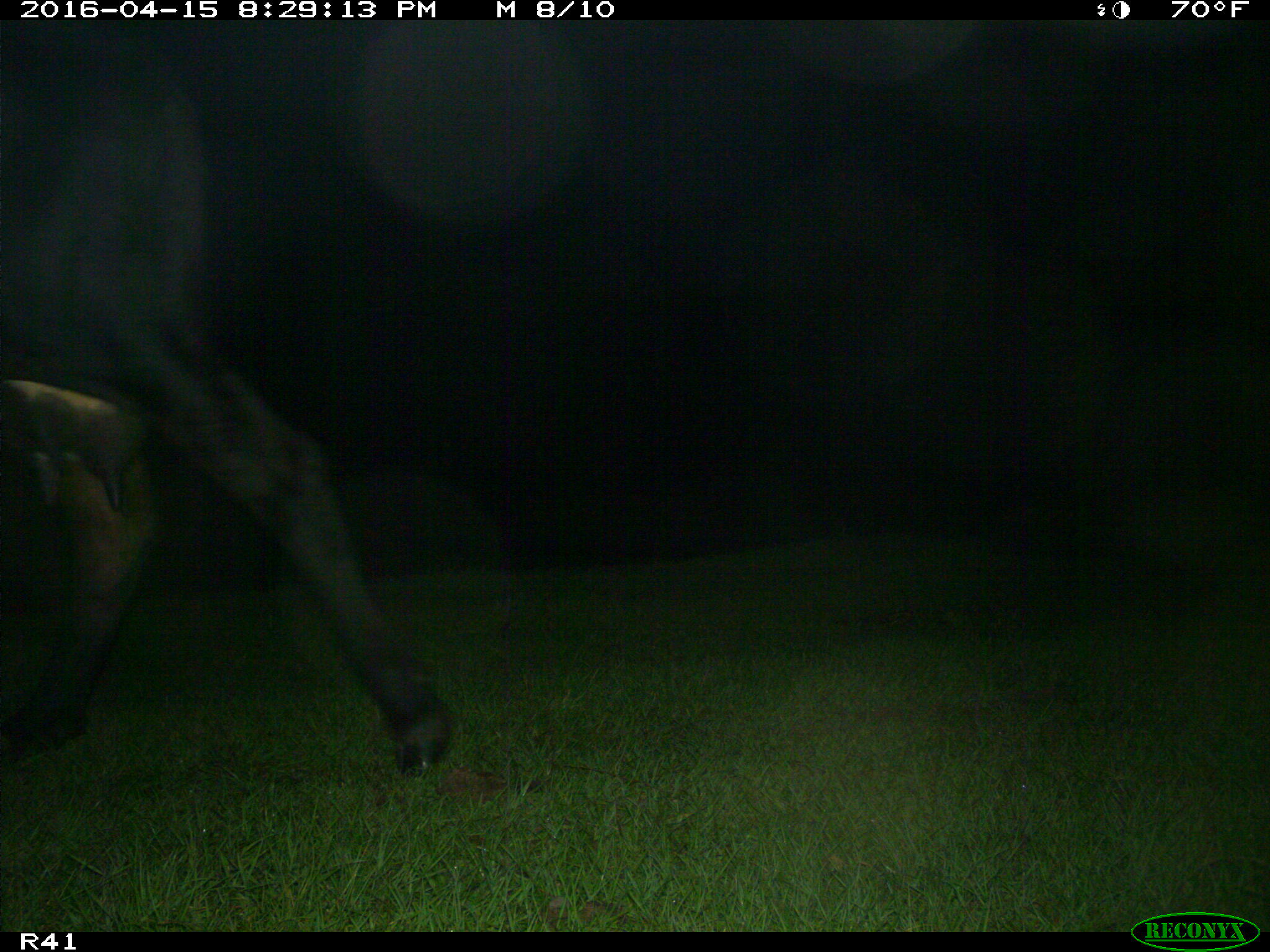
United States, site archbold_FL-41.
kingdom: Animalia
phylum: Chordata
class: Mammalia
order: Artiodactyla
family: Bovidae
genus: Bos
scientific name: Bos taurus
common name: domestic cow